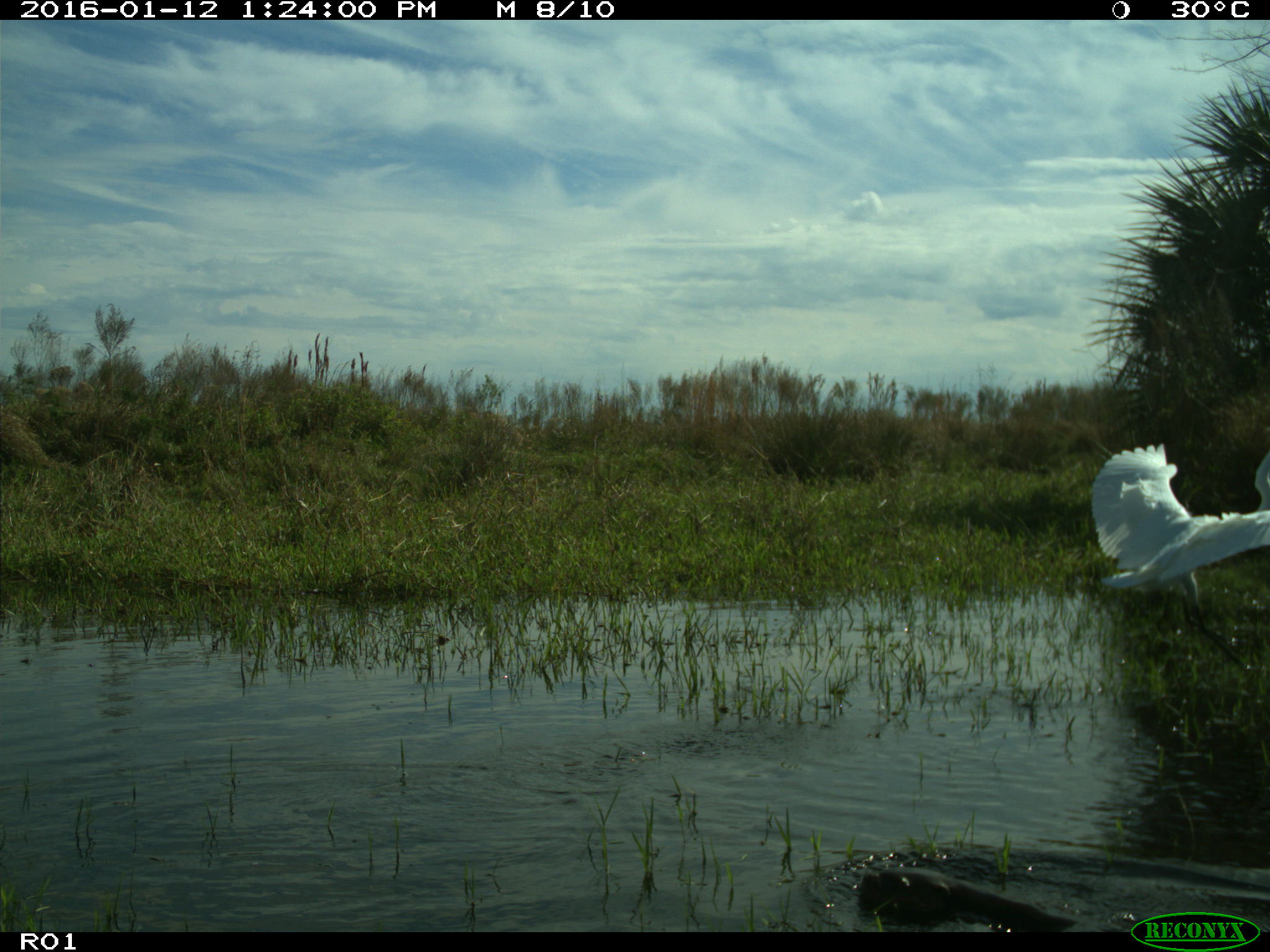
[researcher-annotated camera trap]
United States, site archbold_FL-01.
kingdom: Animalia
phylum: Chordata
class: Aves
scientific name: Aves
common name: birds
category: unidentified bird